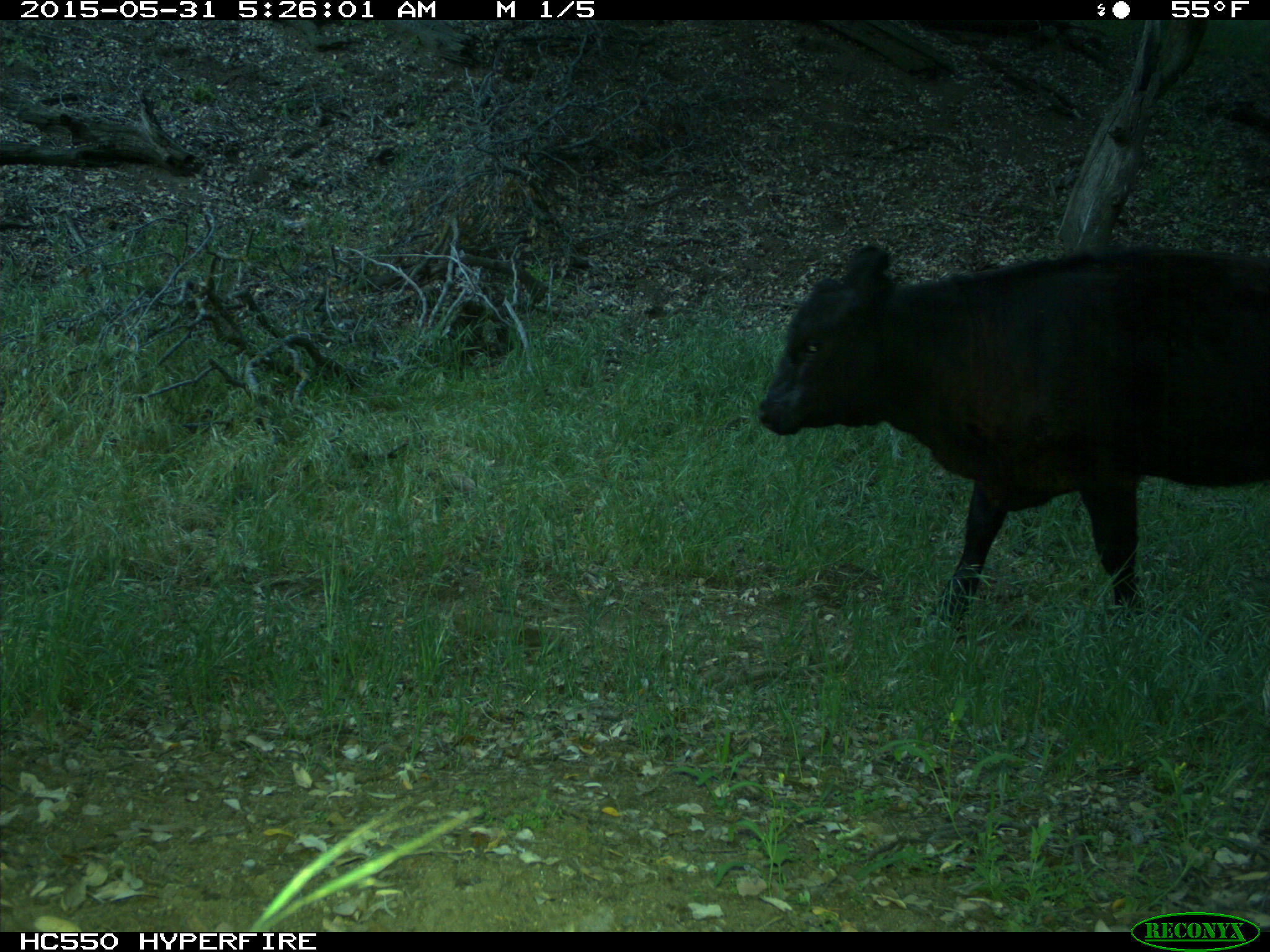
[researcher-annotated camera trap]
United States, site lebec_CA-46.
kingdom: Animalia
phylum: Chordata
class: Mammalia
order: Artiodactyla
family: Bovidae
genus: Bos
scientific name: Bos taurus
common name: domestic cow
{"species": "Bos taurus (domestic cow)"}